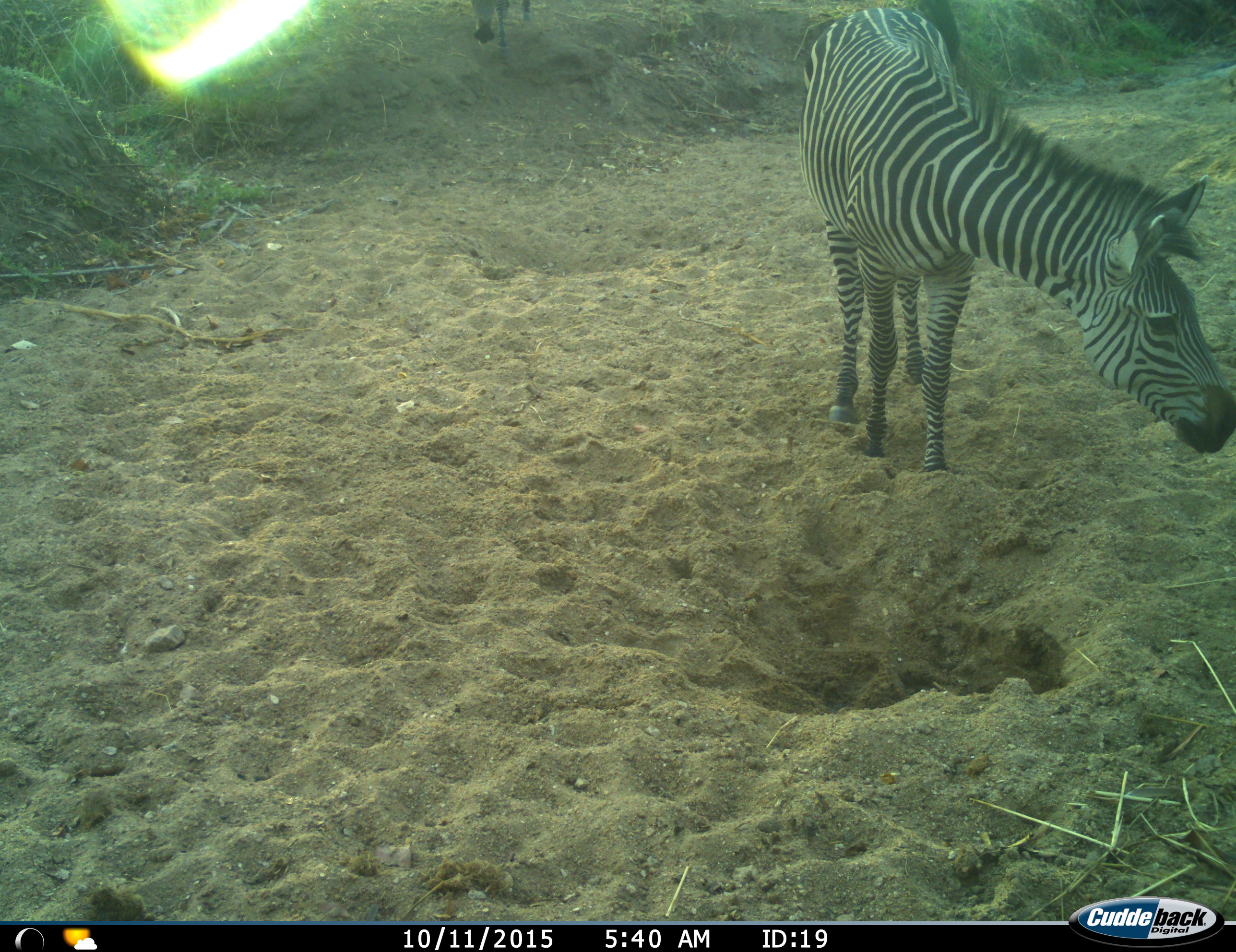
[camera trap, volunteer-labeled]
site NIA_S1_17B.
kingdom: Animalia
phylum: Chordata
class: Mammalia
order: Perissodactyla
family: Equidae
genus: Equus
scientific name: Equus quagga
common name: plains zebra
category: zebraplains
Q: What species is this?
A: Zebraplains (plains zebra) (Equus quagga).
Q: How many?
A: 1.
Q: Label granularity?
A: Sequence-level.